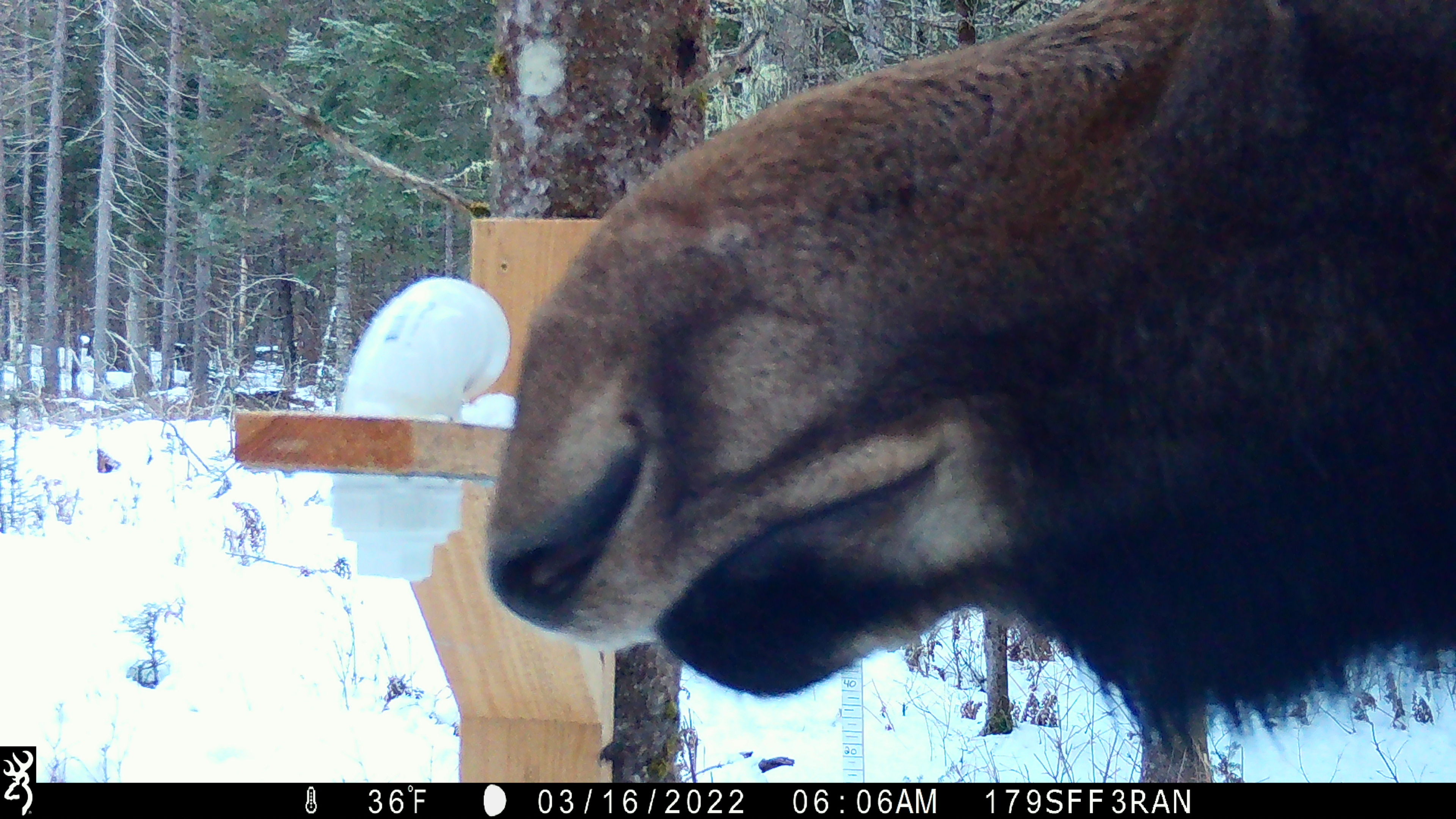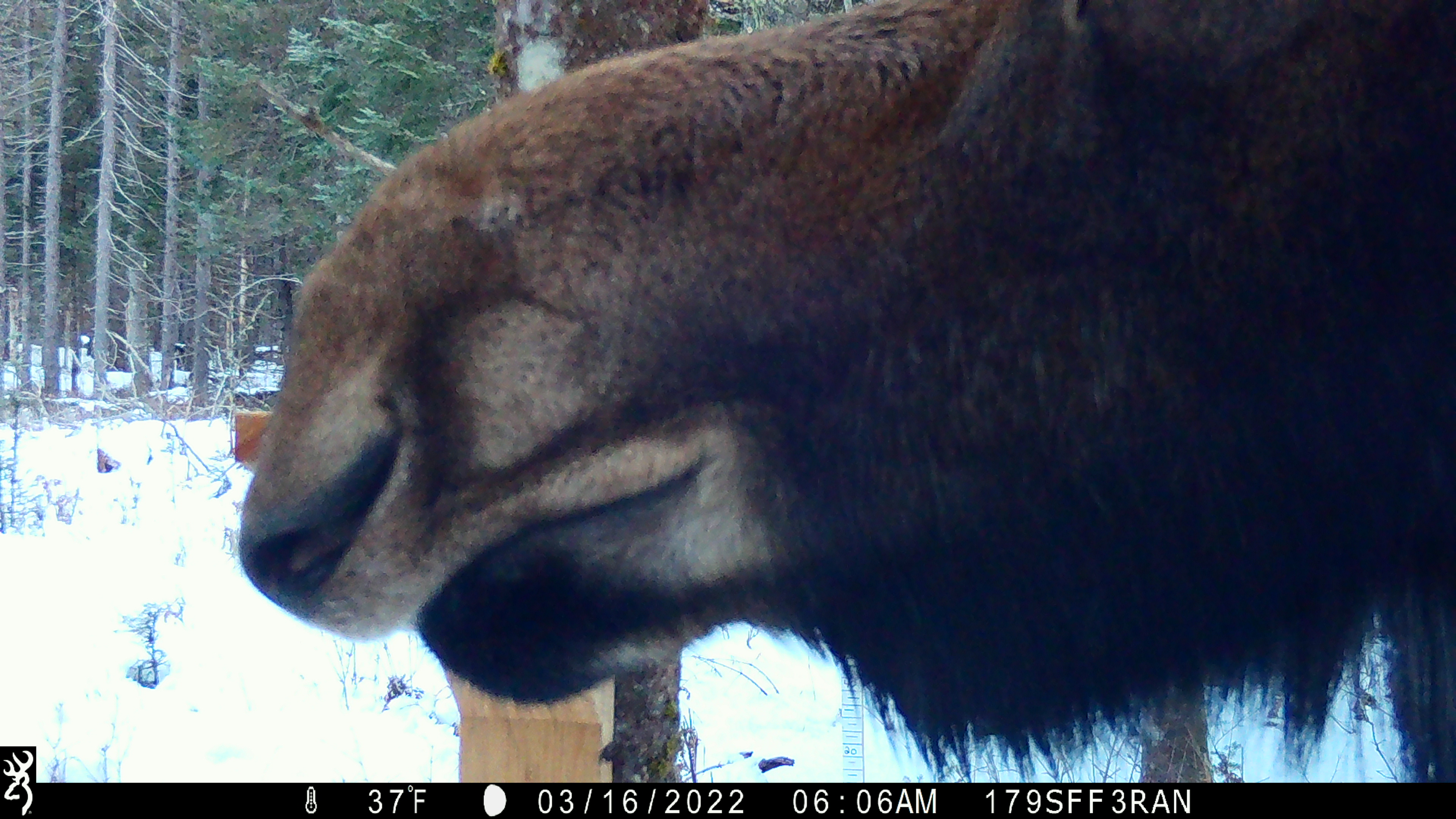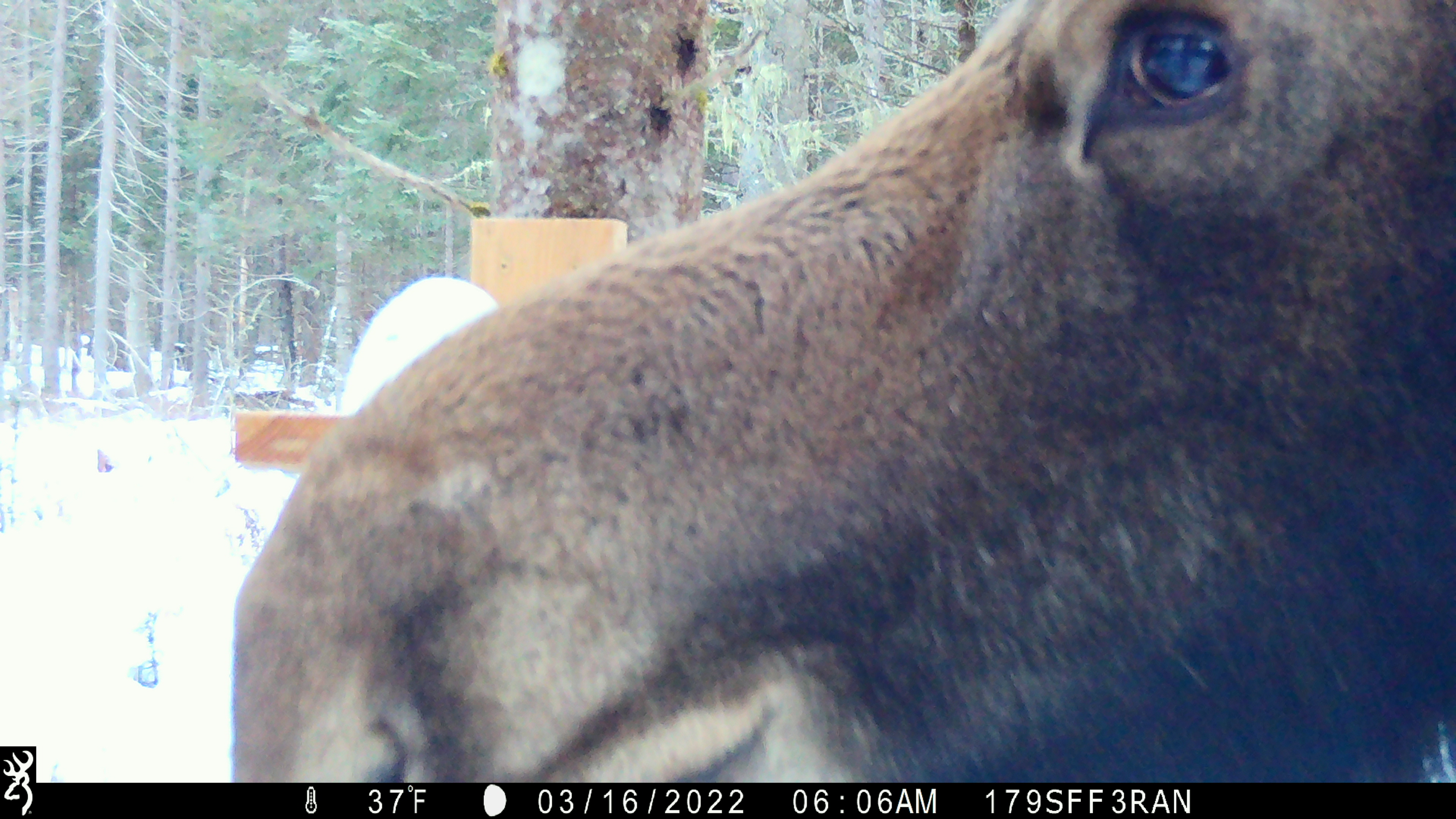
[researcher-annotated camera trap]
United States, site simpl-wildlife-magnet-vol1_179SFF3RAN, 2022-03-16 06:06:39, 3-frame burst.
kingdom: Animalia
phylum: Chordata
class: Mammalia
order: Artiodactyla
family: Cervidae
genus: Alces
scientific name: Alces alces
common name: moose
Moose (Alces alces).